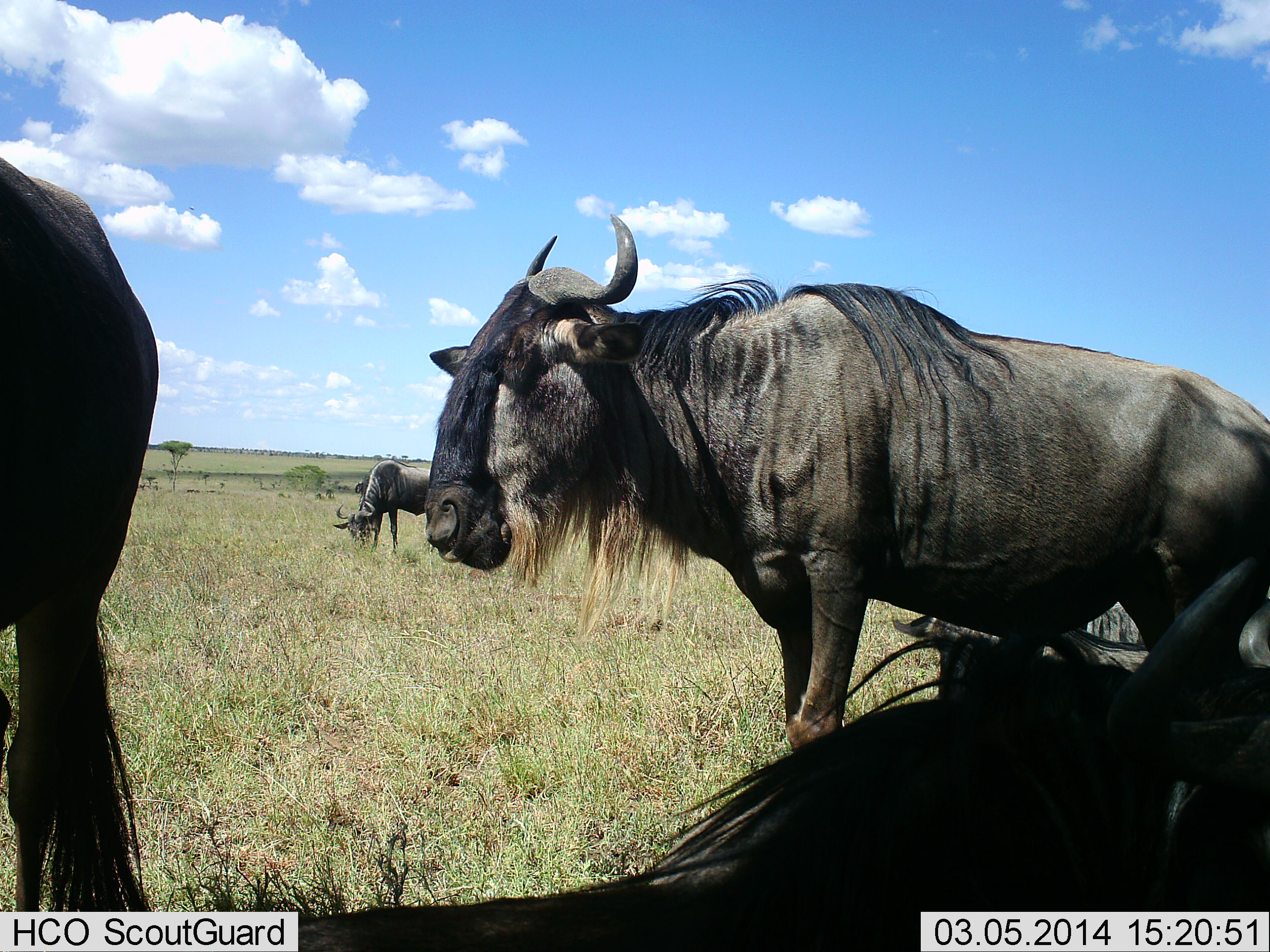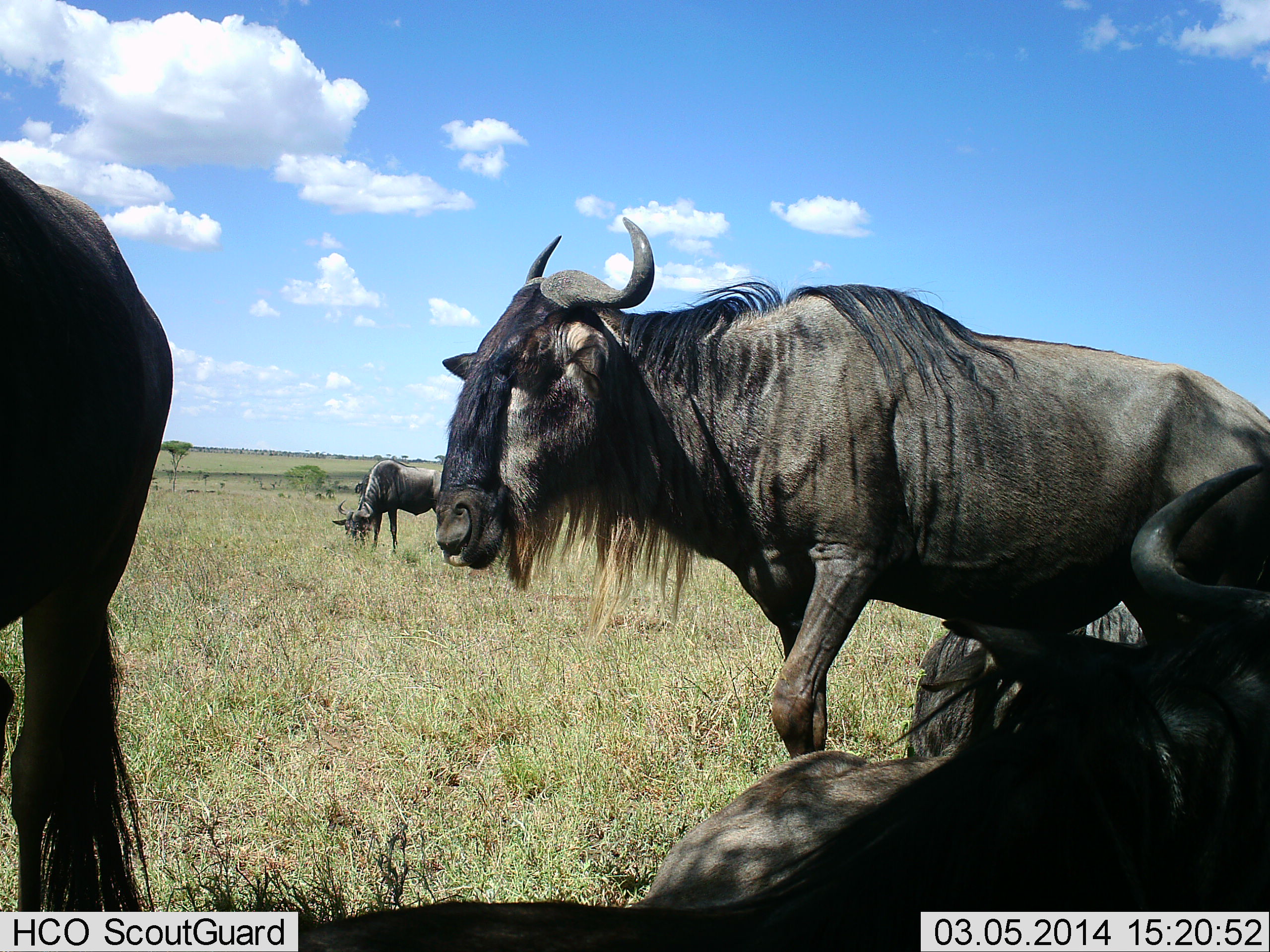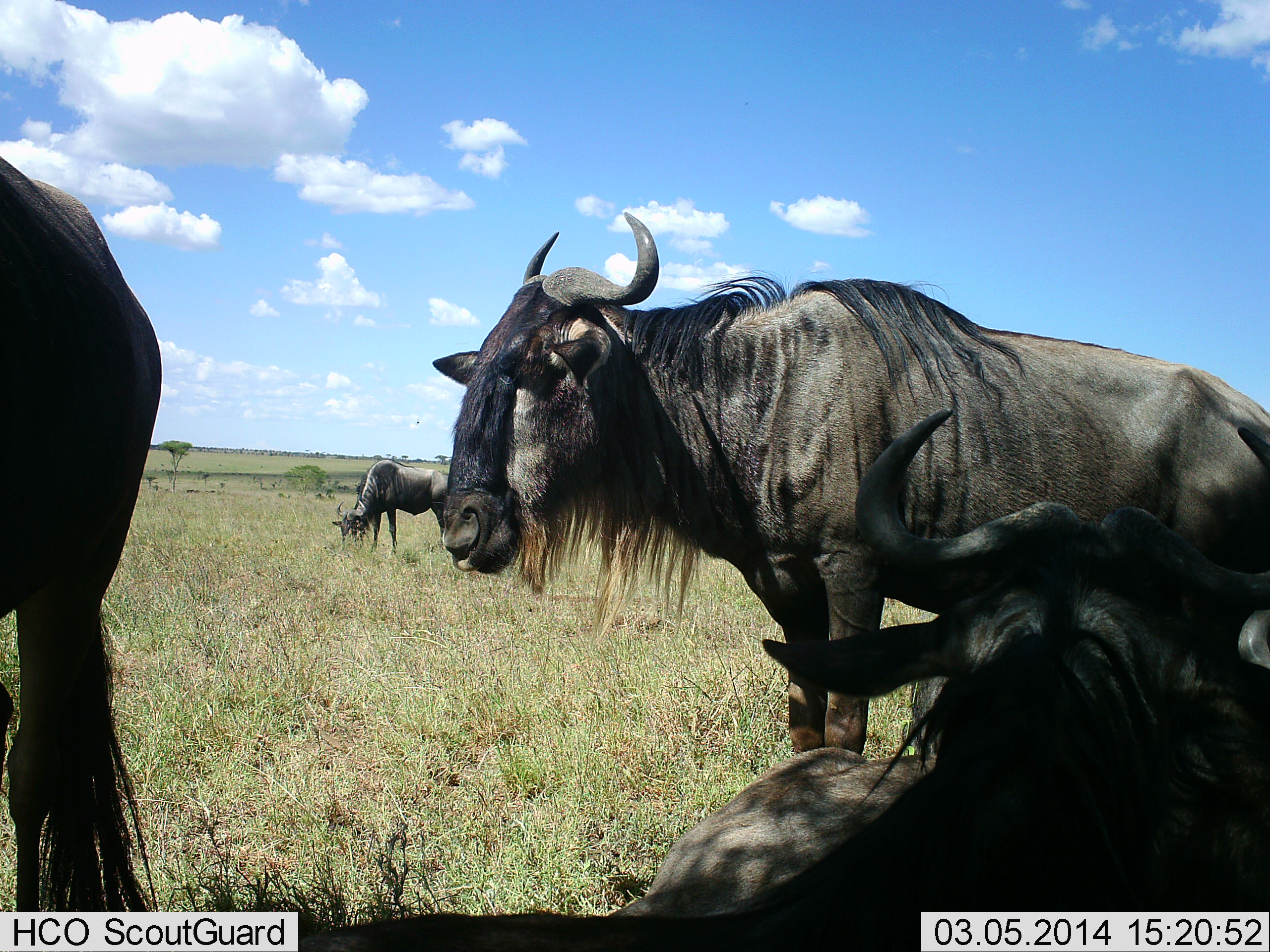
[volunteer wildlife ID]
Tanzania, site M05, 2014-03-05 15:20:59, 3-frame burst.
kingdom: Animalia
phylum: Chordata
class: Mammalia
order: Artiodactyla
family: Bovidae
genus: Connochaetes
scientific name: Connochaetes taurinus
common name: blue wildebeest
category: wildebeest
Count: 5.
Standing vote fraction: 80%.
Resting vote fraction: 90%.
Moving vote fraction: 10%.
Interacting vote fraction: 0%.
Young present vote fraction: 0%.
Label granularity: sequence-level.